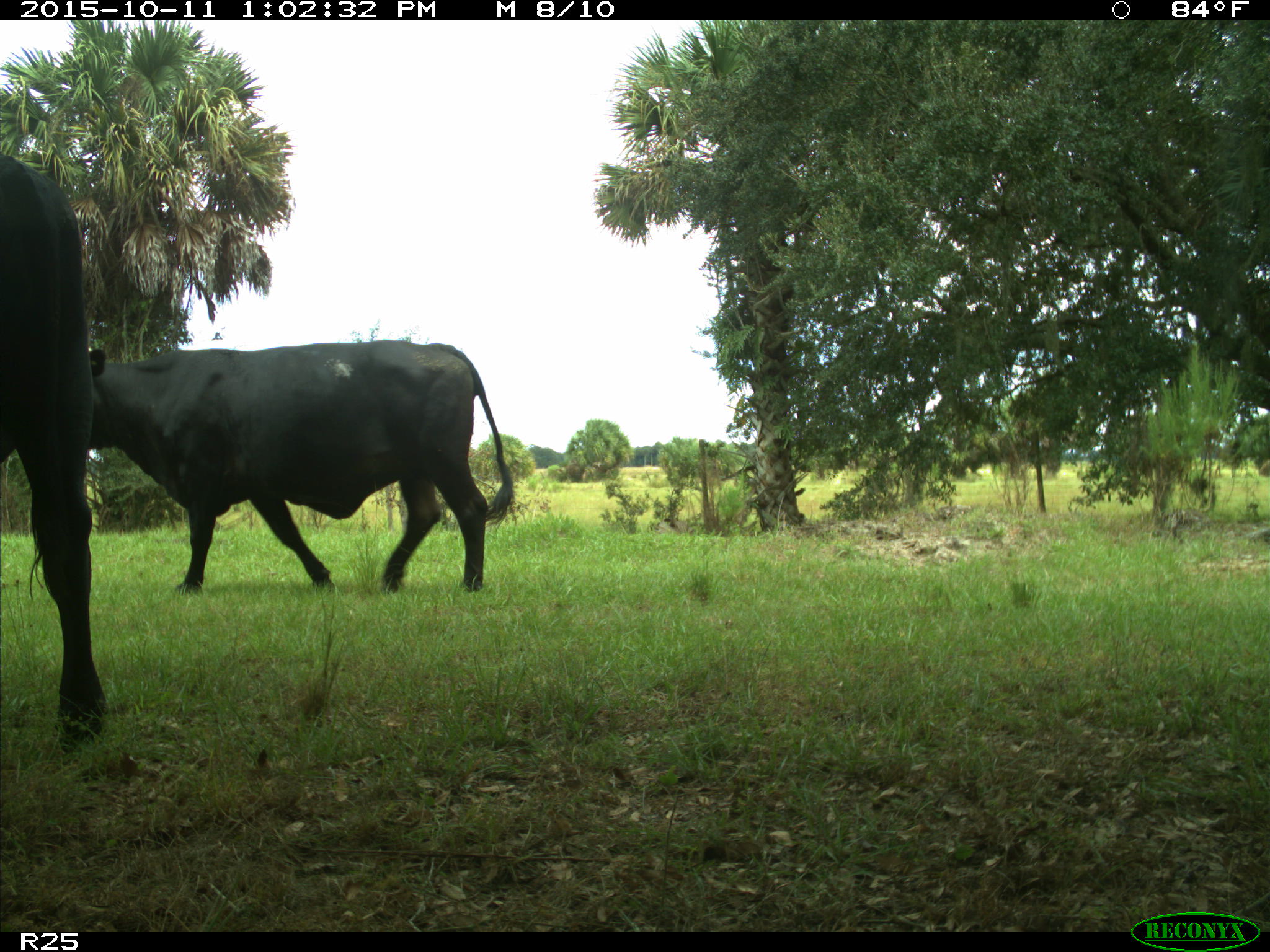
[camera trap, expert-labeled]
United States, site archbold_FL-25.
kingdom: Animalia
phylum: Chordata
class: Mammalia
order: Artiodactyla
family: Bovidae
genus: Bos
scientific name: Bos taurus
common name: domestic cow